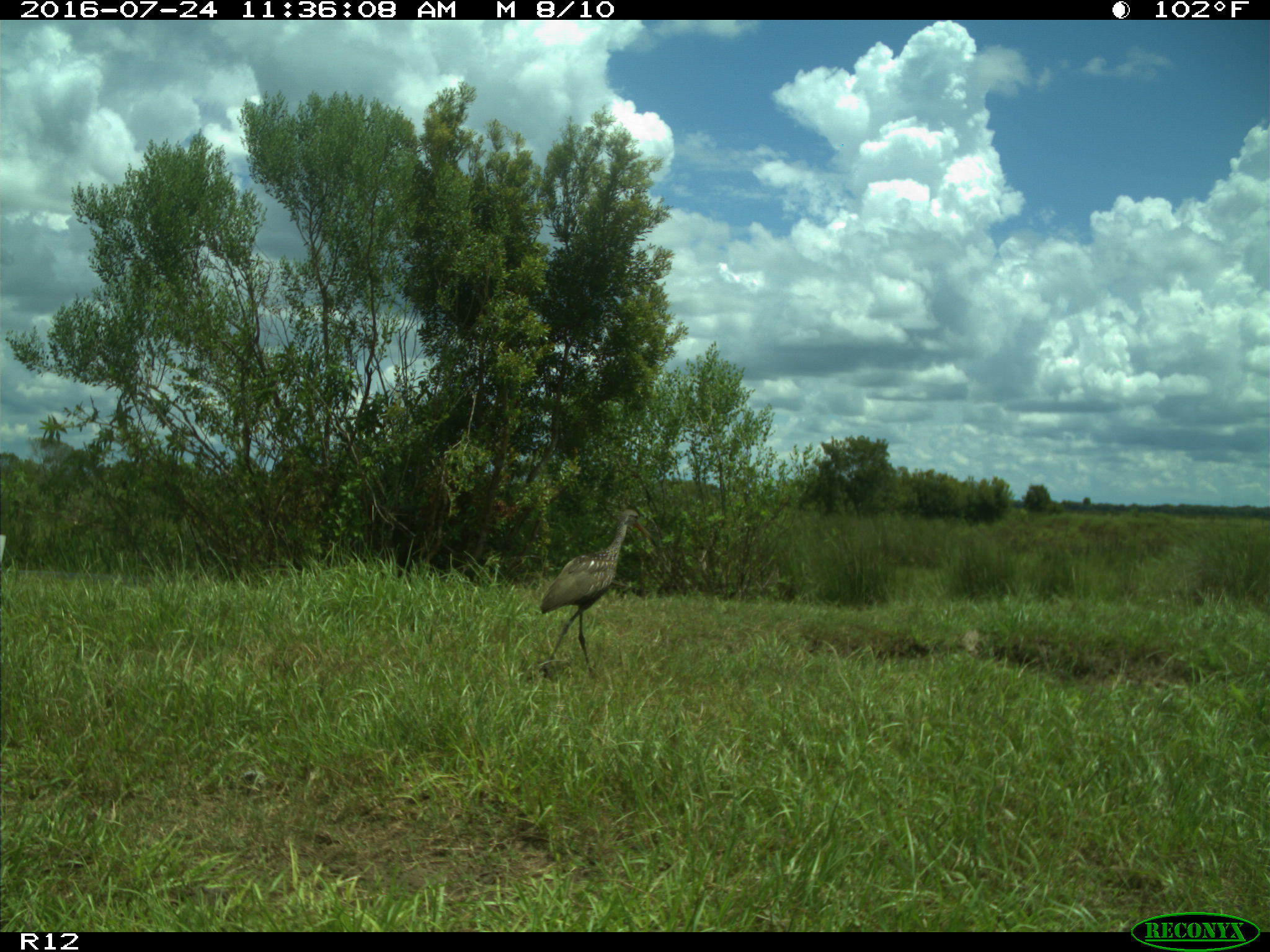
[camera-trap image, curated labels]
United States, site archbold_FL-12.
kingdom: Animalia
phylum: Chordata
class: Aves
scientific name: Aves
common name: birds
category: unidentified bird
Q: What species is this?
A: Unidentified bird (birds) (Aves).